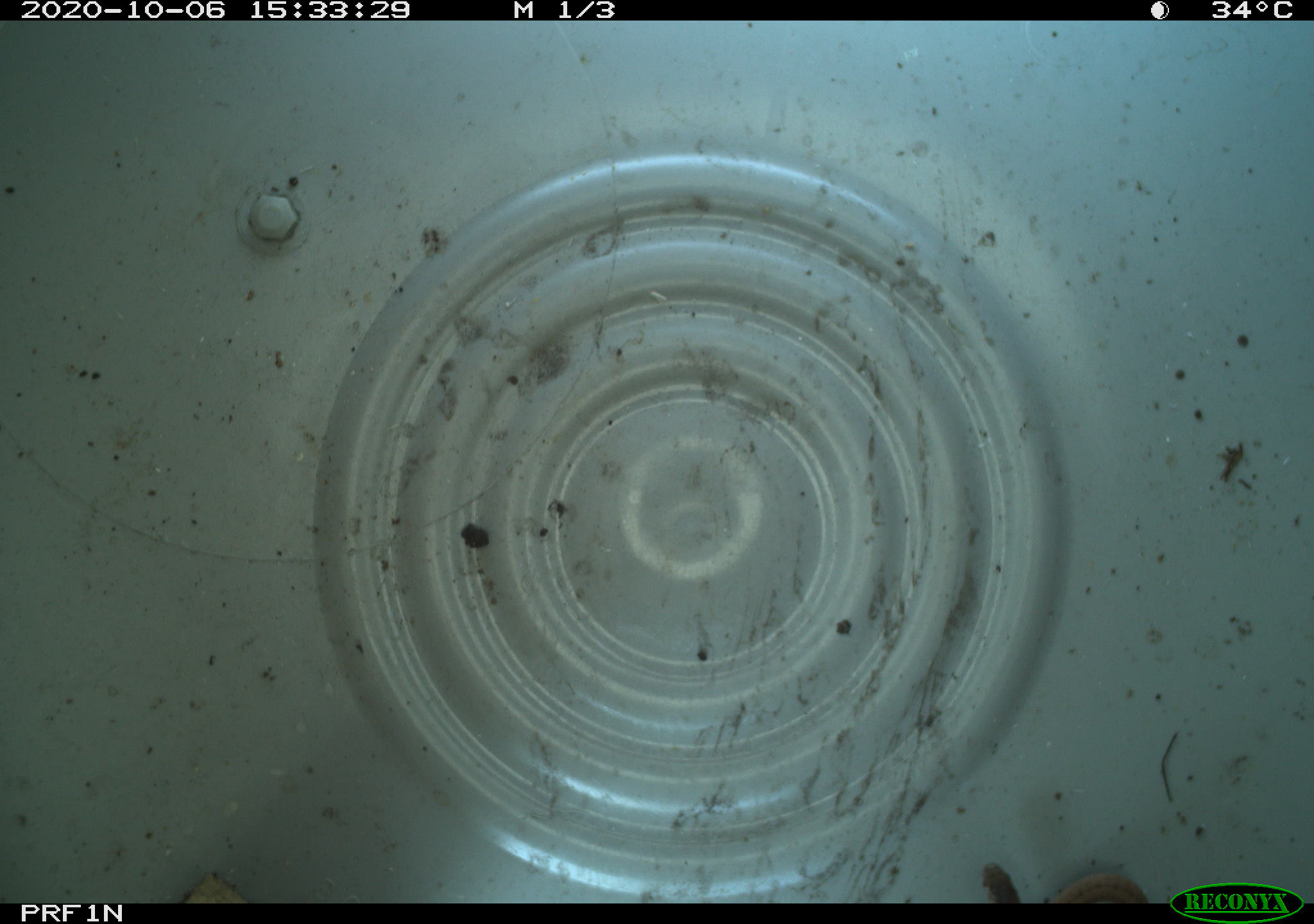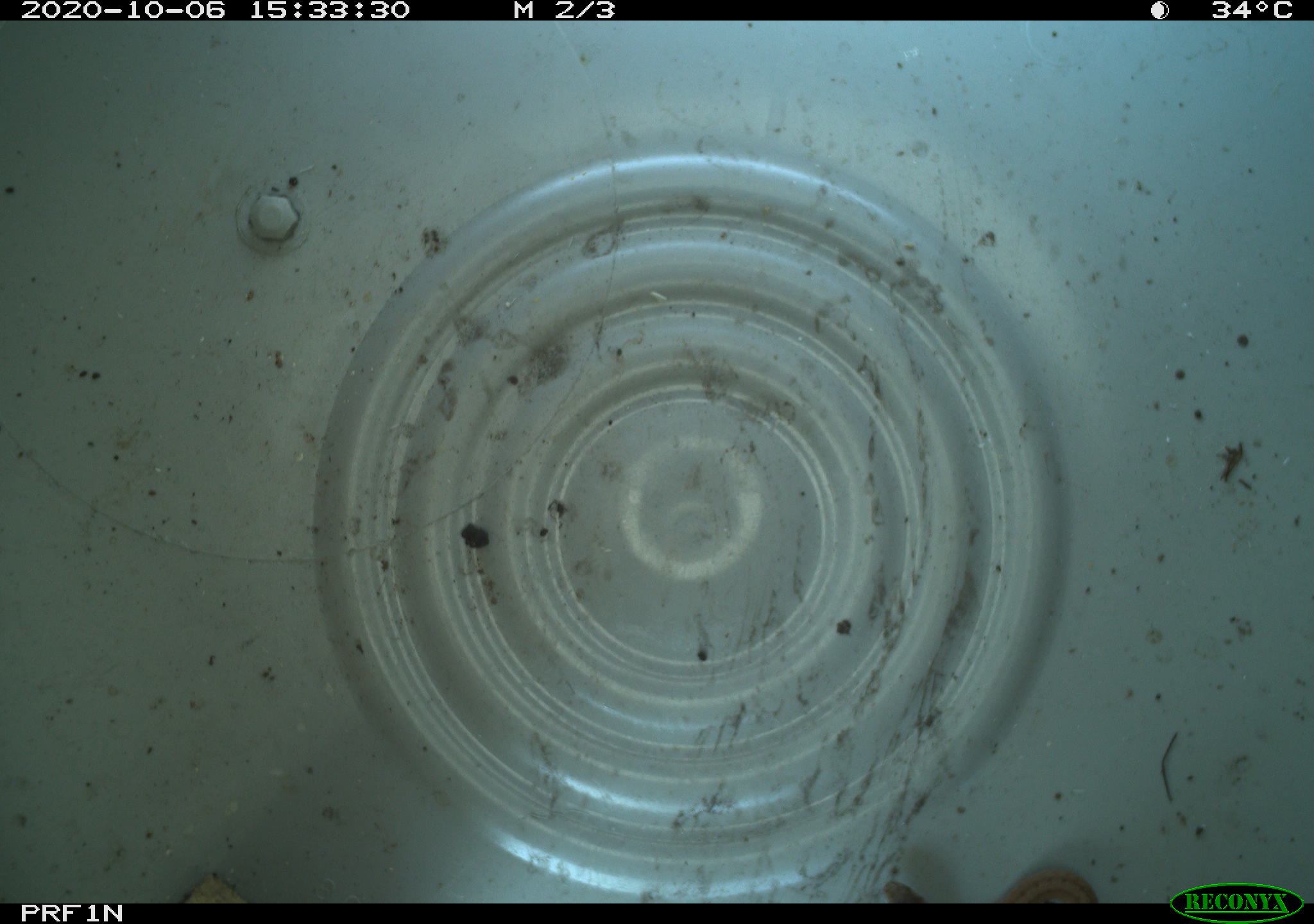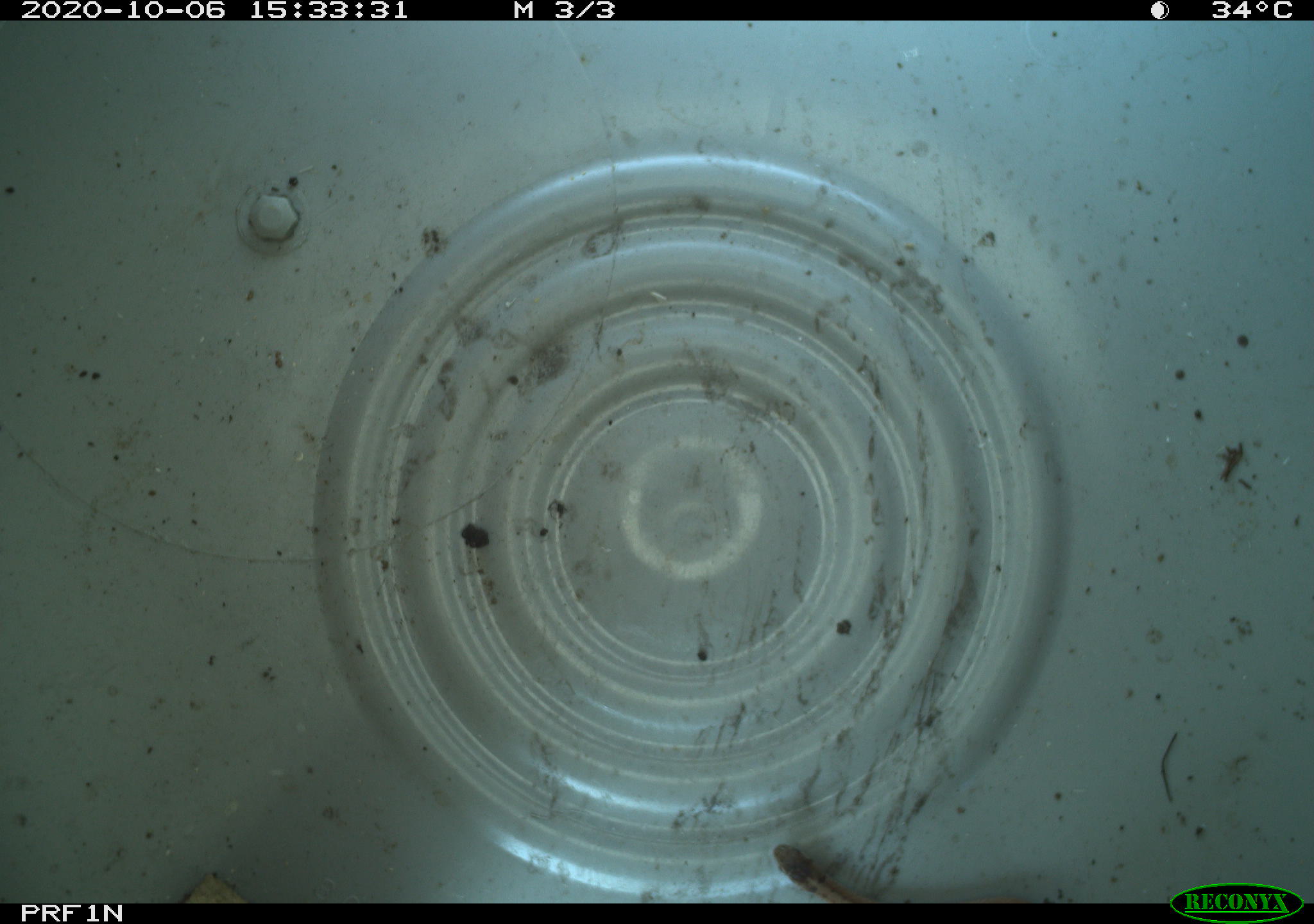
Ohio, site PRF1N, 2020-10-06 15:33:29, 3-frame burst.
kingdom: Animalia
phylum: Chordata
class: Reptilia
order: Squamata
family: Colubridae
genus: Storeria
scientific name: Storeria dekayi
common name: dekay's brownsnake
Dekay's brownsnake (Storeria dekayi).